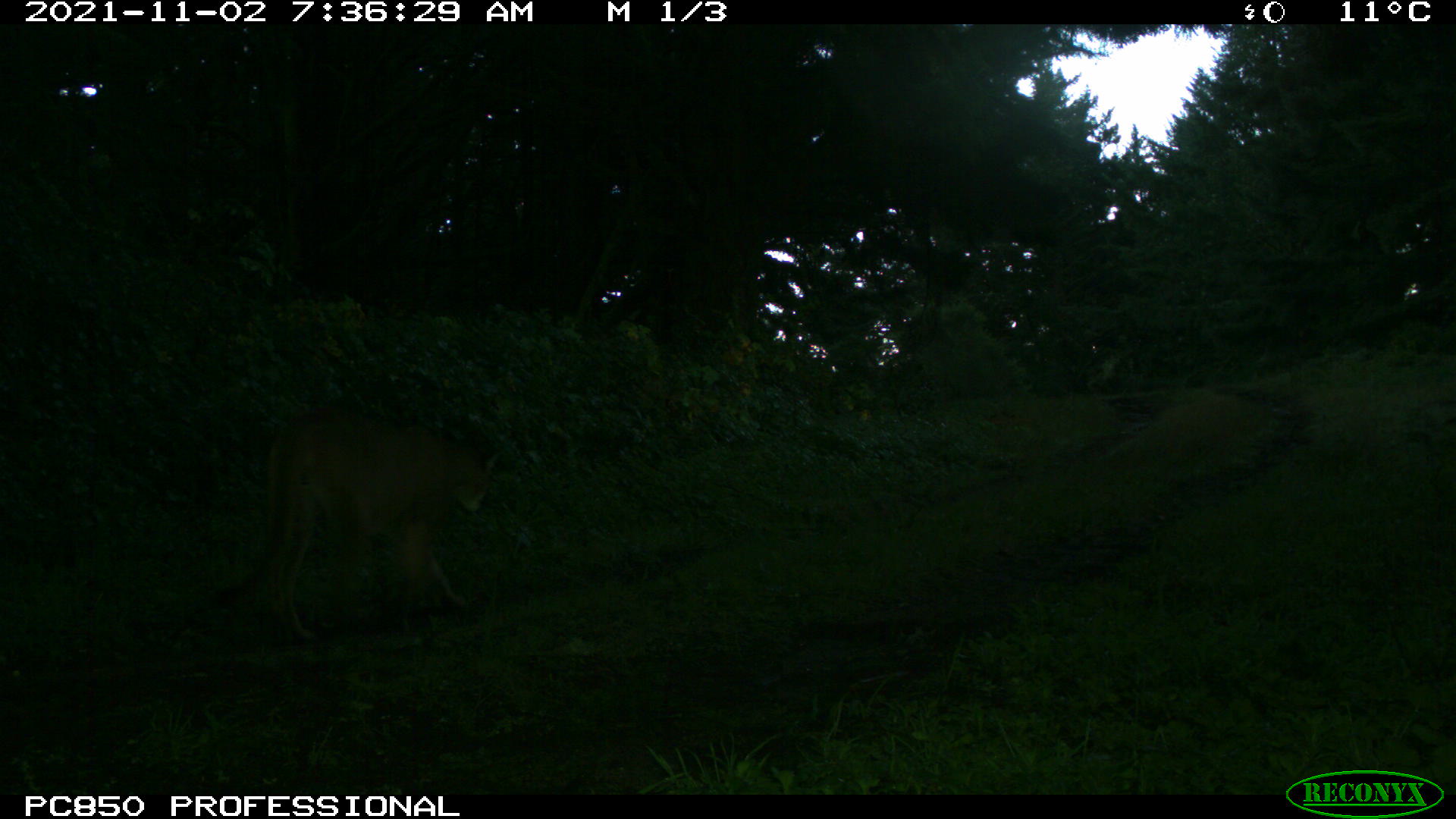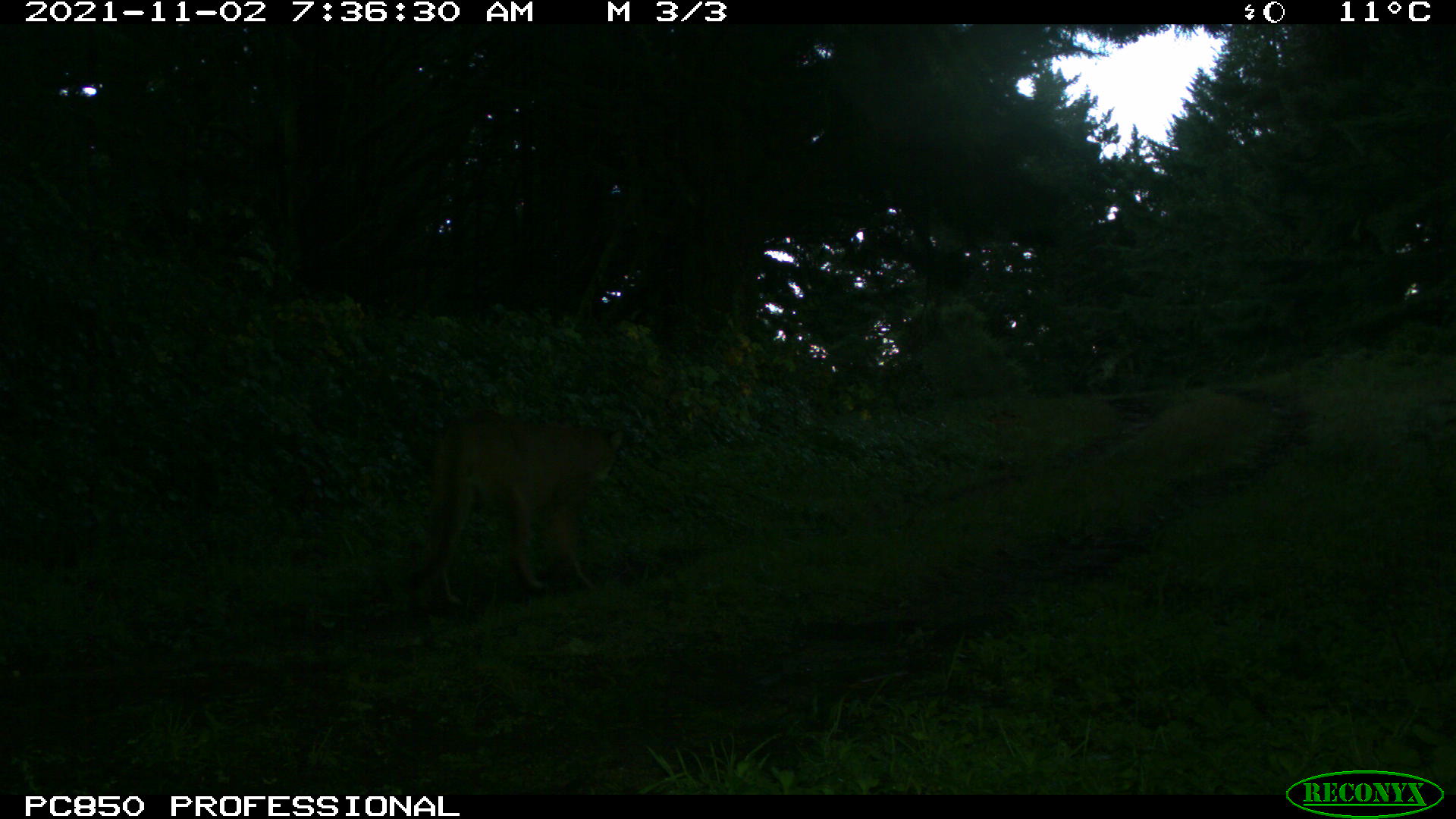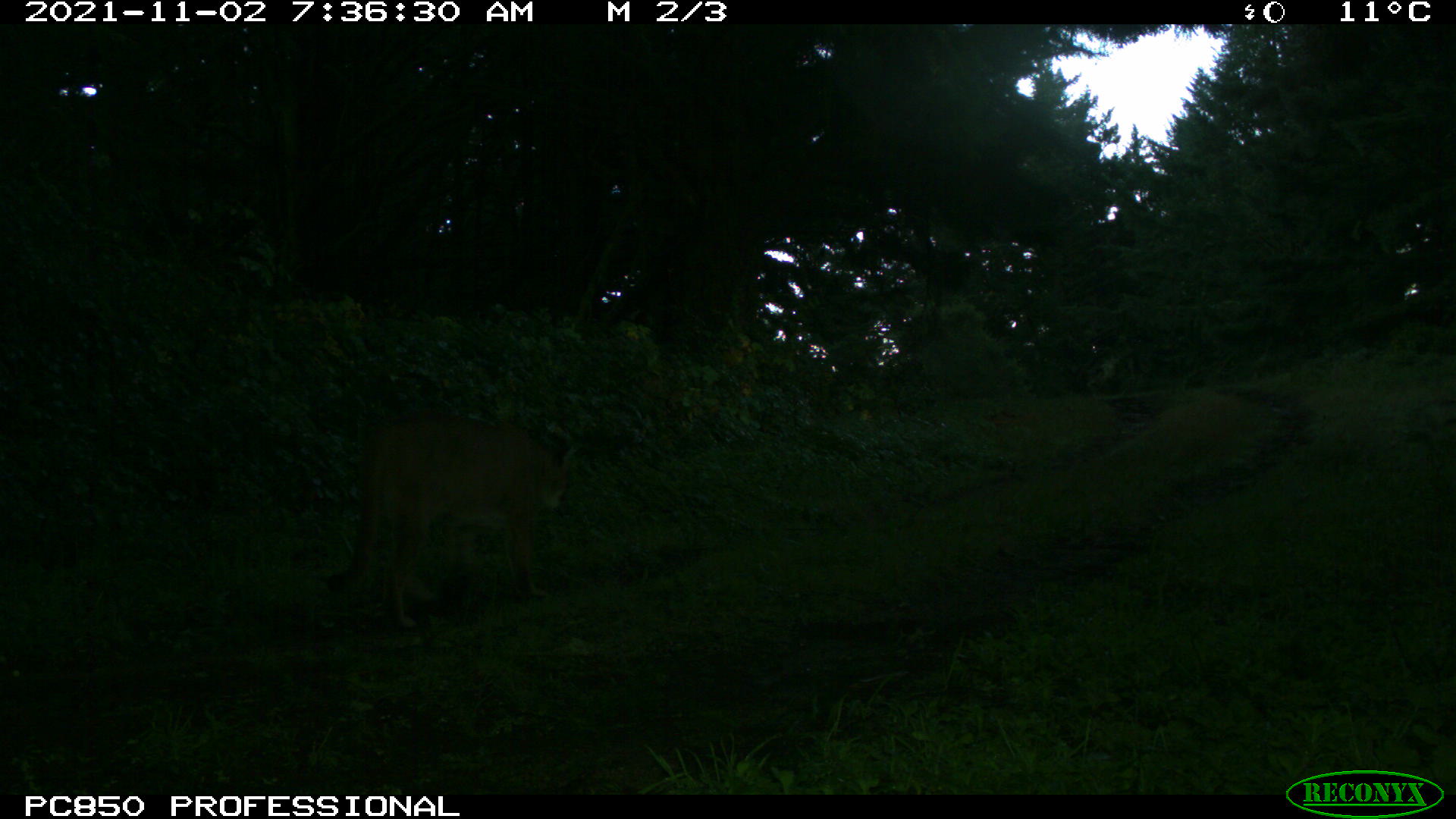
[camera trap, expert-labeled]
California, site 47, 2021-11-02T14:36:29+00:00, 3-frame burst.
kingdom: Animalia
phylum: Chordata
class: Mammalia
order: Carnivora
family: Felidae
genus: Puma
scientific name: Puma concolor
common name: puma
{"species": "puma (Puma concolor)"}